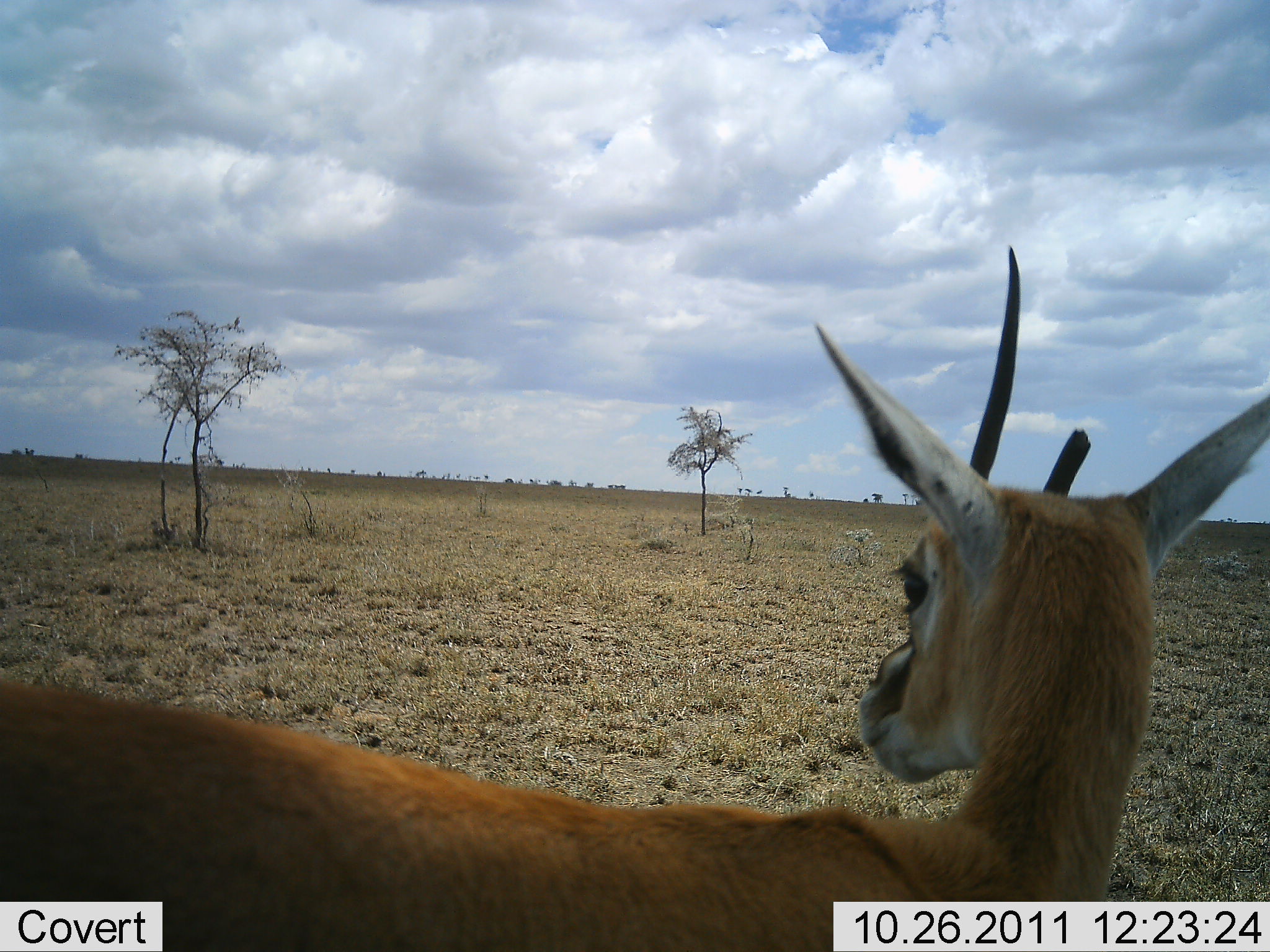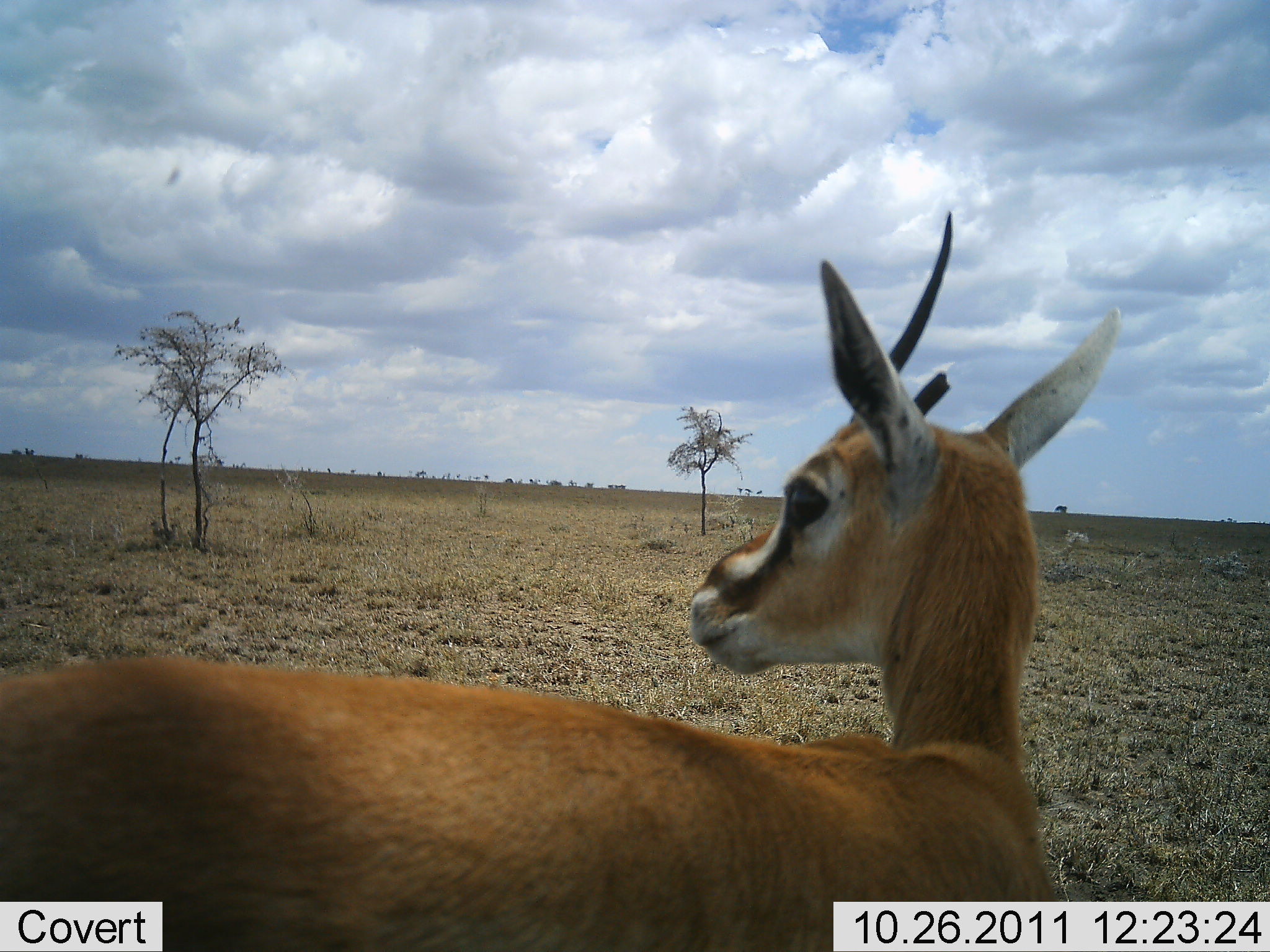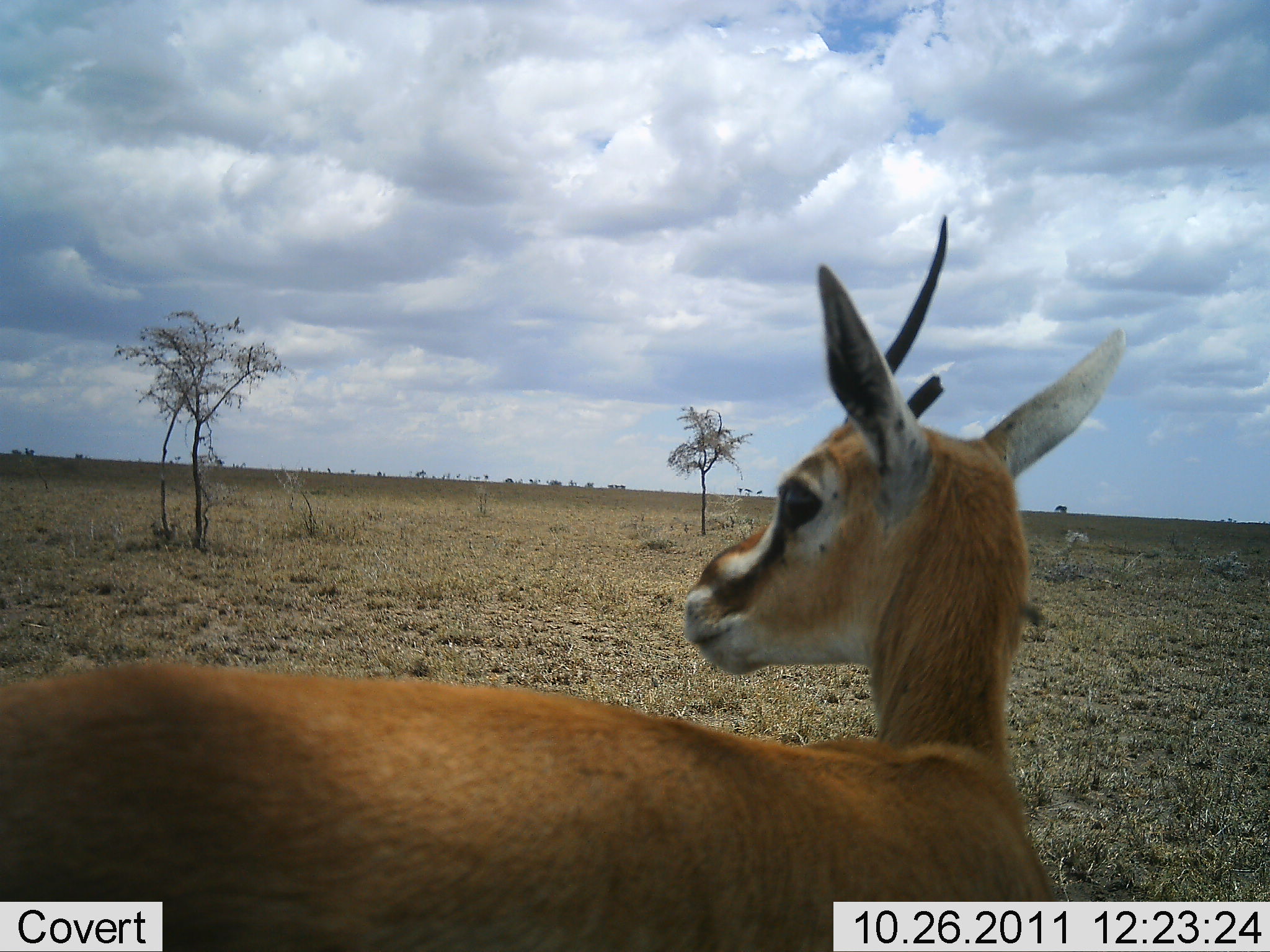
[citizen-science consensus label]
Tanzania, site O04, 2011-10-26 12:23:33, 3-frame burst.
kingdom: Animalia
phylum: Chordata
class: Mammalia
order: Artiodactyla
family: Bovidae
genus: Eudorcas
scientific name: Eudorcas thomsonii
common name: thomson's gazelle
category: gazellethomsons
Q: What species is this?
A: Gazellethomsons (thomson's gazelle) (Eudorcas thomsonii).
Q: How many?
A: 1.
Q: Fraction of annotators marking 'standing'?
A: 94%.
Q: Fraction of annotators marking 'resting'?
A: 0%.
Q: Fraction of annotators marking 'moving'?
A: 6%.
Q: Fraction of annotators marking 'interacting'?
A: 0%.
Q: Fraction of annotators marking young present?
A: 0%.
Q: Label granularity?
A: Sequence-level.